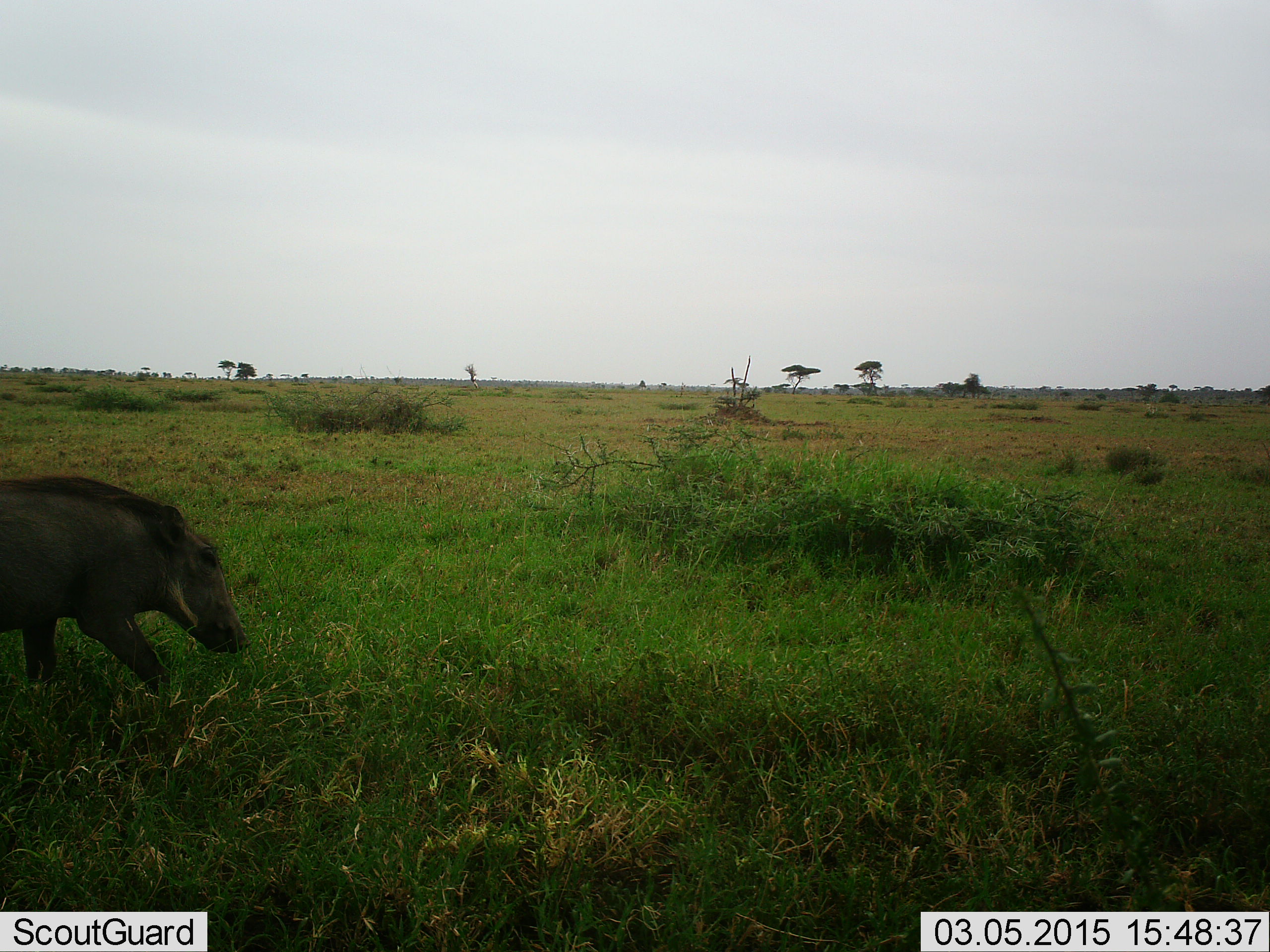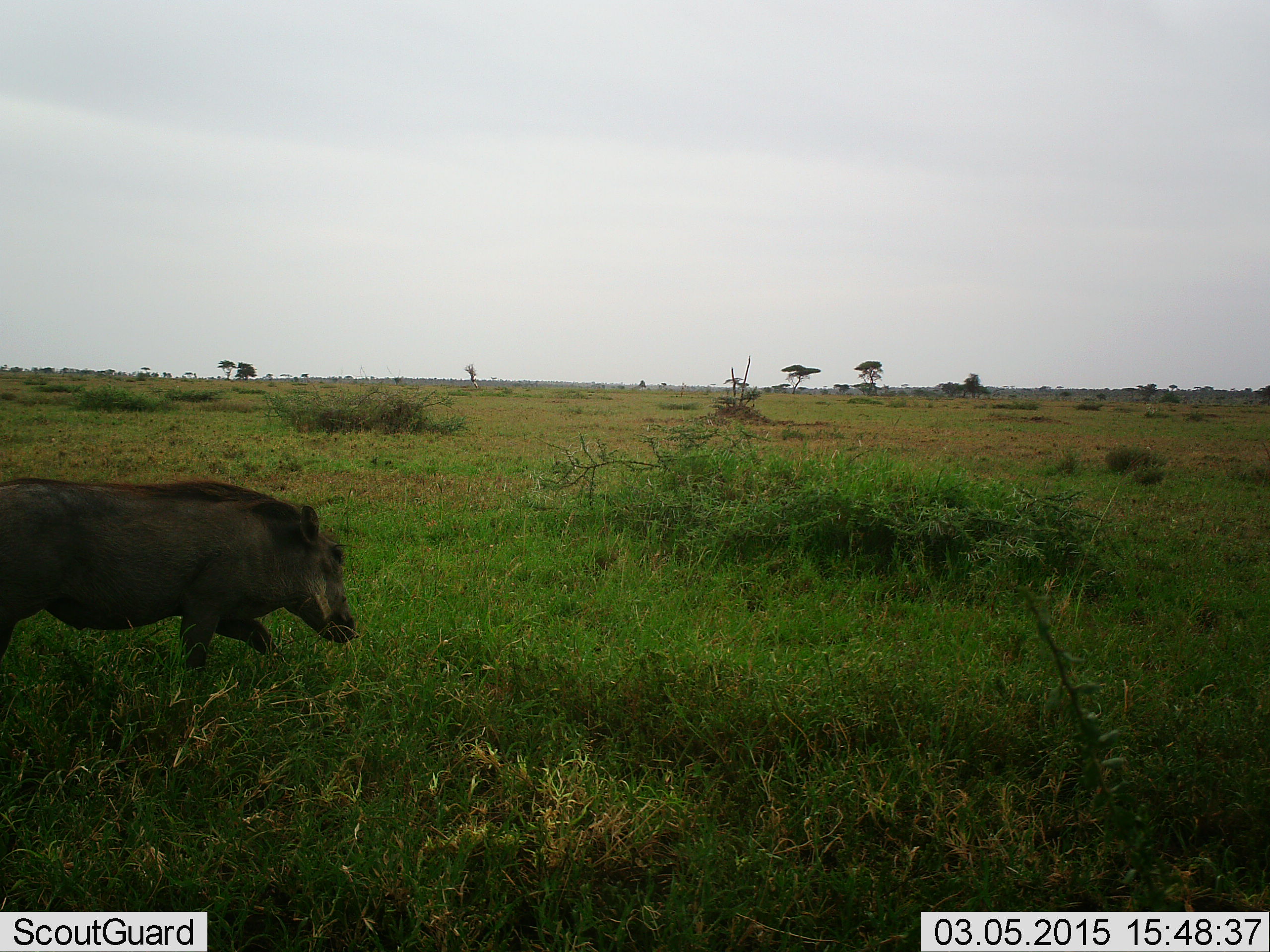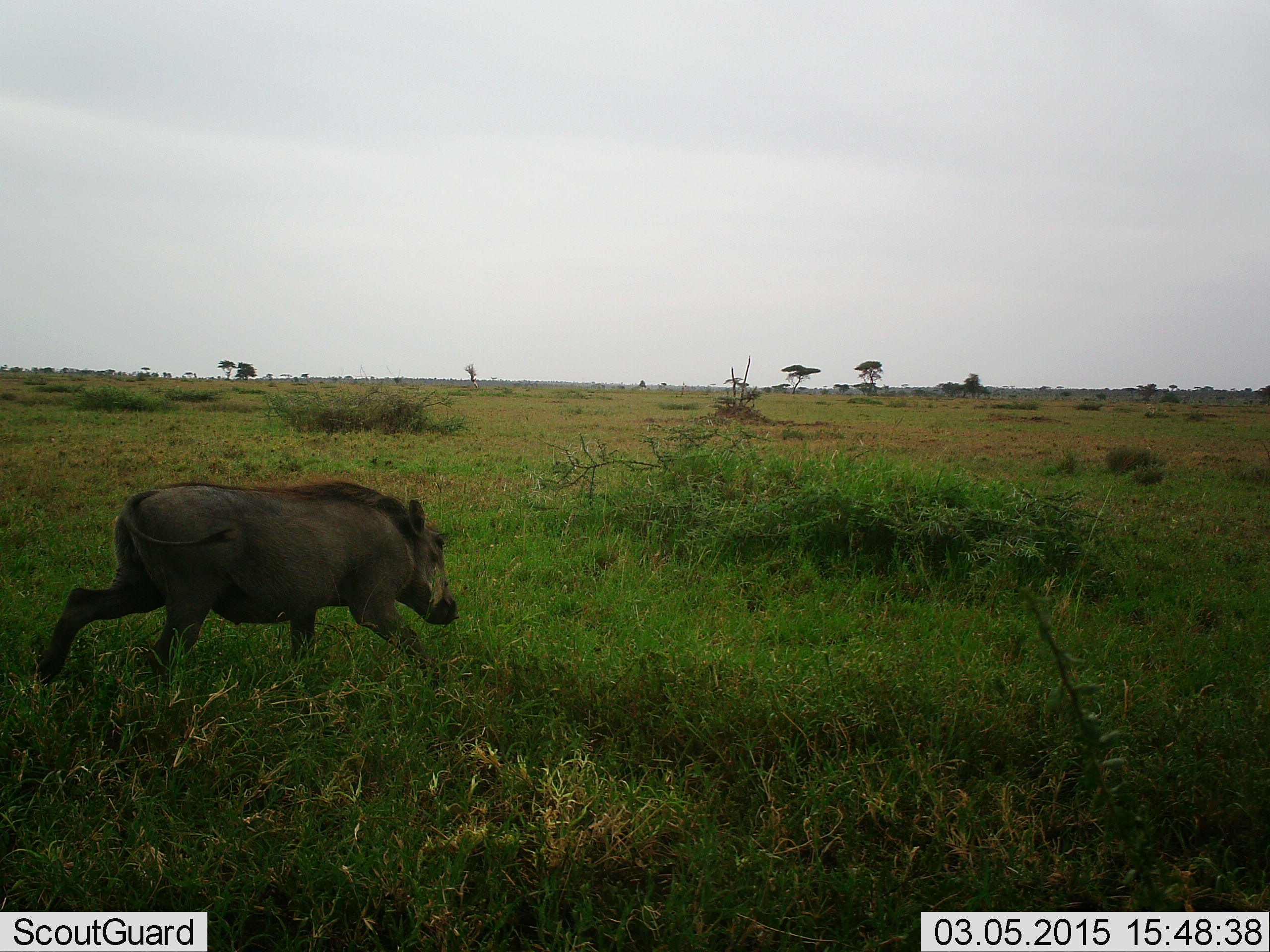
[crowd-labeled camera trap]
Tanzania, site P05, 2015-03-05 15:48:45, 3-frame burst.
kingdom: Animalia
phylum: Chordata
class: Mammalia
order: Artiodactyla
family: Suidae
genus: Phacochoerus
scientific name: Phacochoerus africanus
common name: warthog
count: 1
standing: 0%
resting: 0%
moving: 100%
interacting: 0%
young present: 0%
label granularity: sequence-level